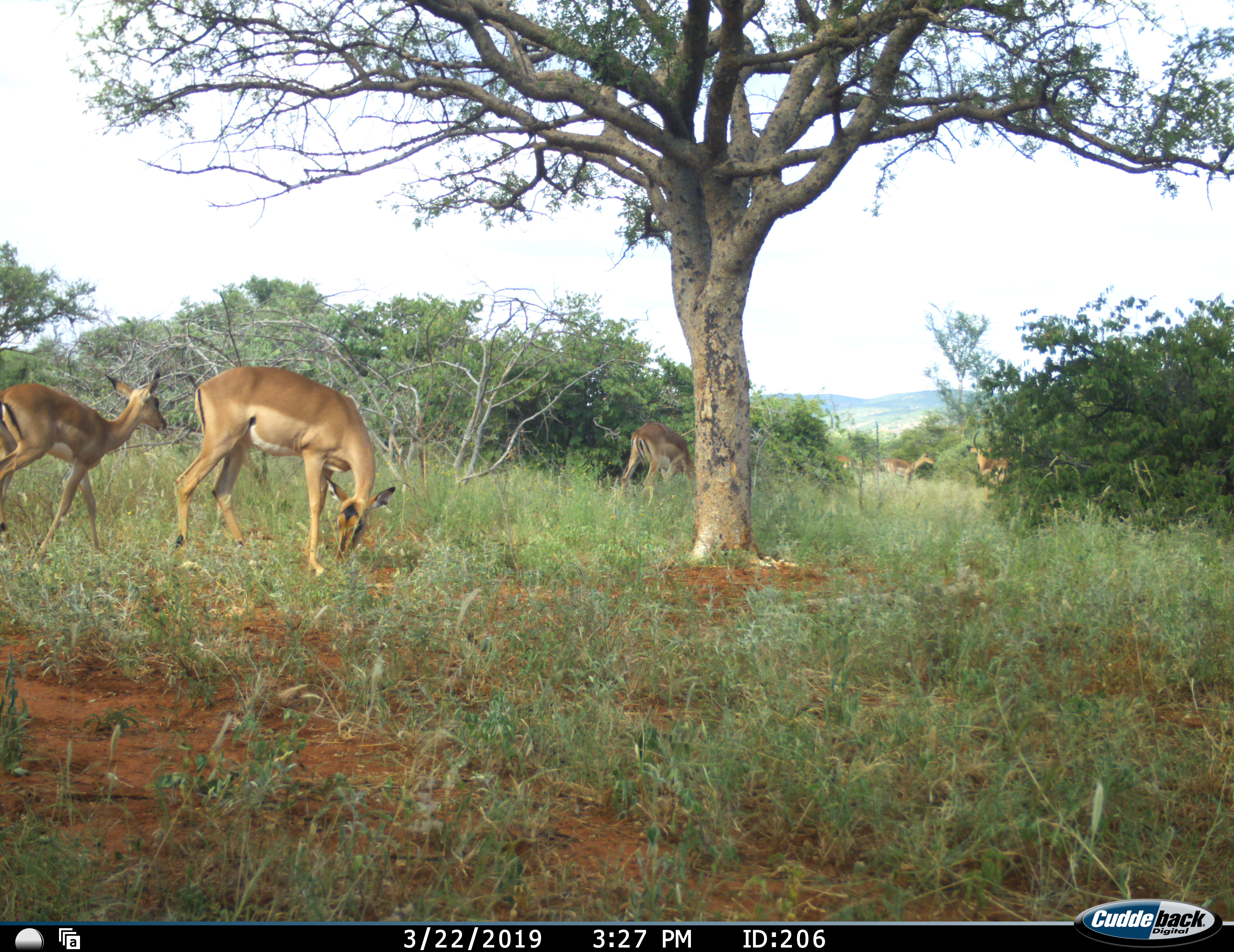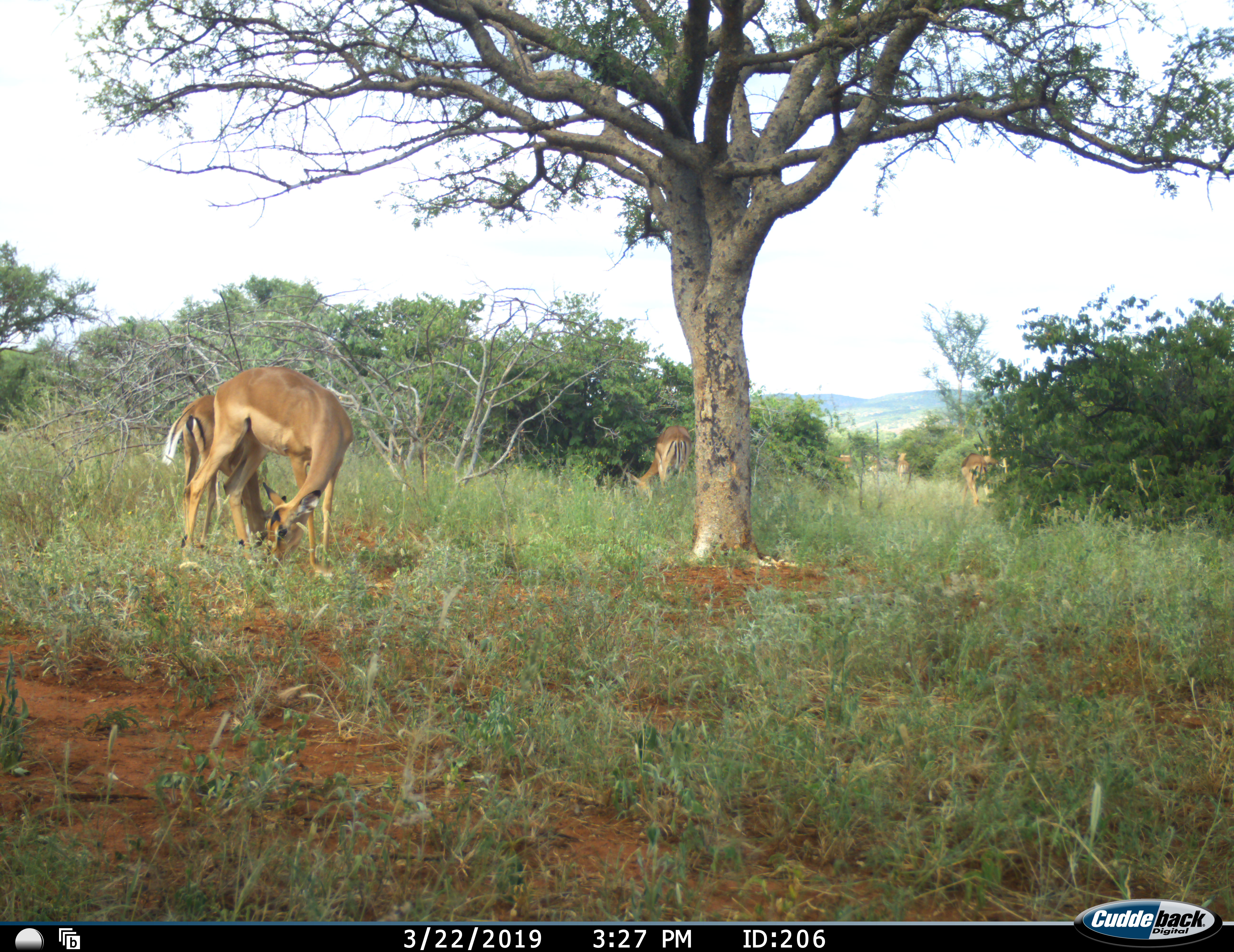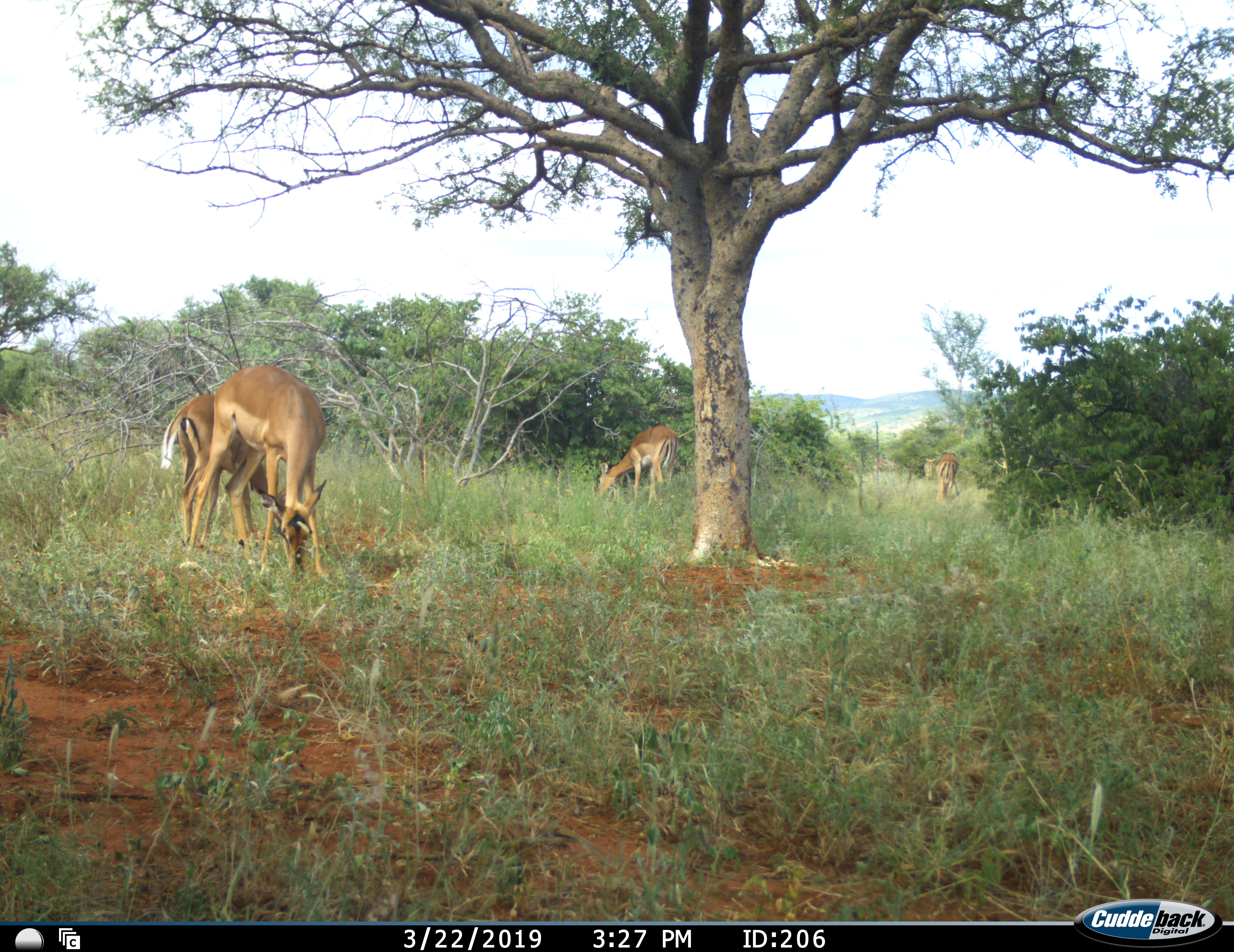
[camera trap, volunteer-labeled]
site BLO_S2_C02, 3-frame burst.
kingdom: Animalia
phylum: Chordata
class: Mammalia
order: Artiodactyla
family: Bovidae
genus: Aepyceros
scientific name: Aepyceros melampus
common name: impala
Impala (Aepyceros melampus), count 6. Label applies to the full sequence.